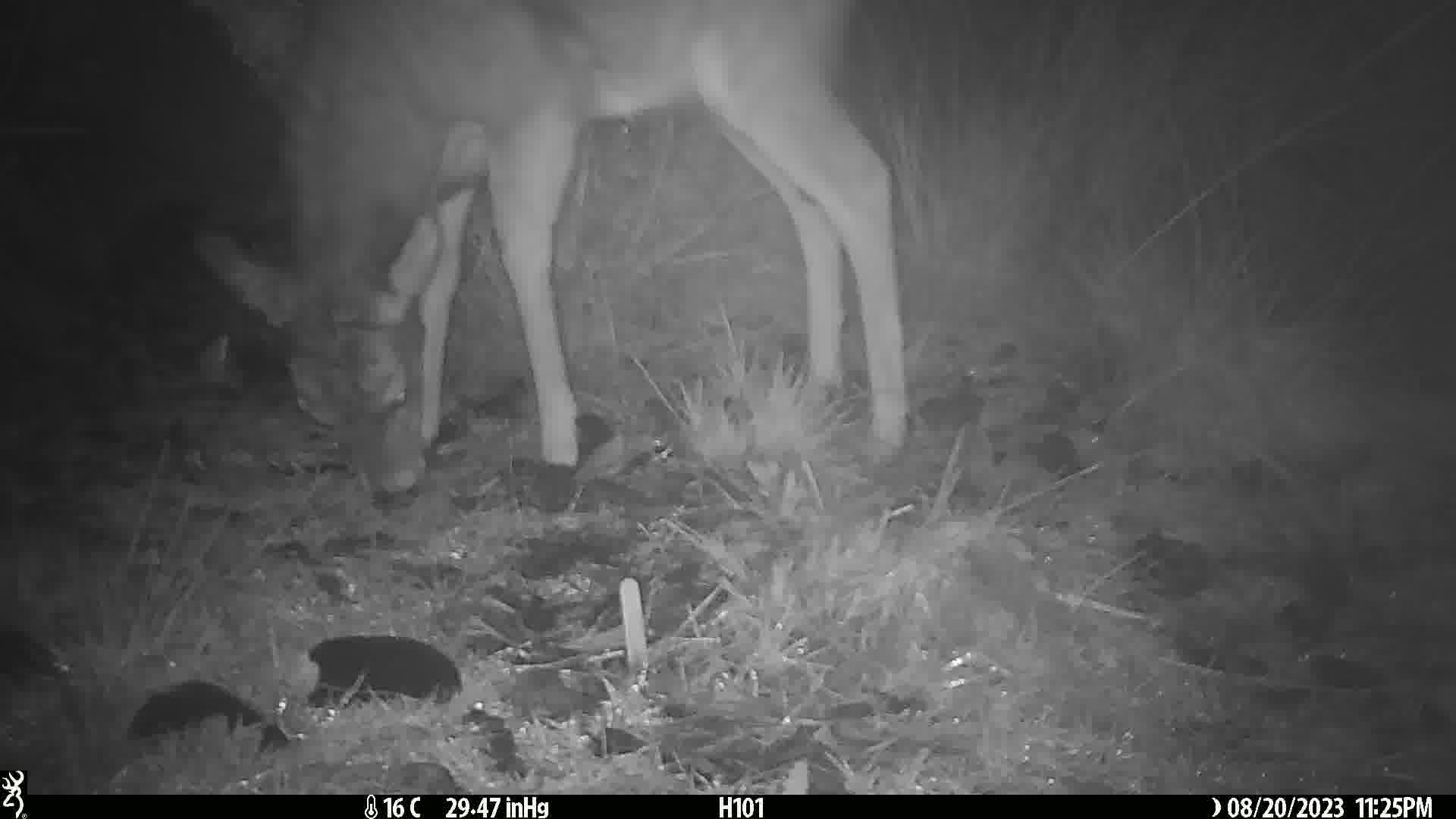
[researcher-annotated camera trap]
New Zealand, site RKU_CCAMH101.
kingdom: Animalia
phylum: Chordata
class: Mammalia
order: Artiodactyla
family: Cervidae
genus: Odocoileus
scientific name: Odocoileus virginianus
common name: white-tailed deer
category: white tailed deer